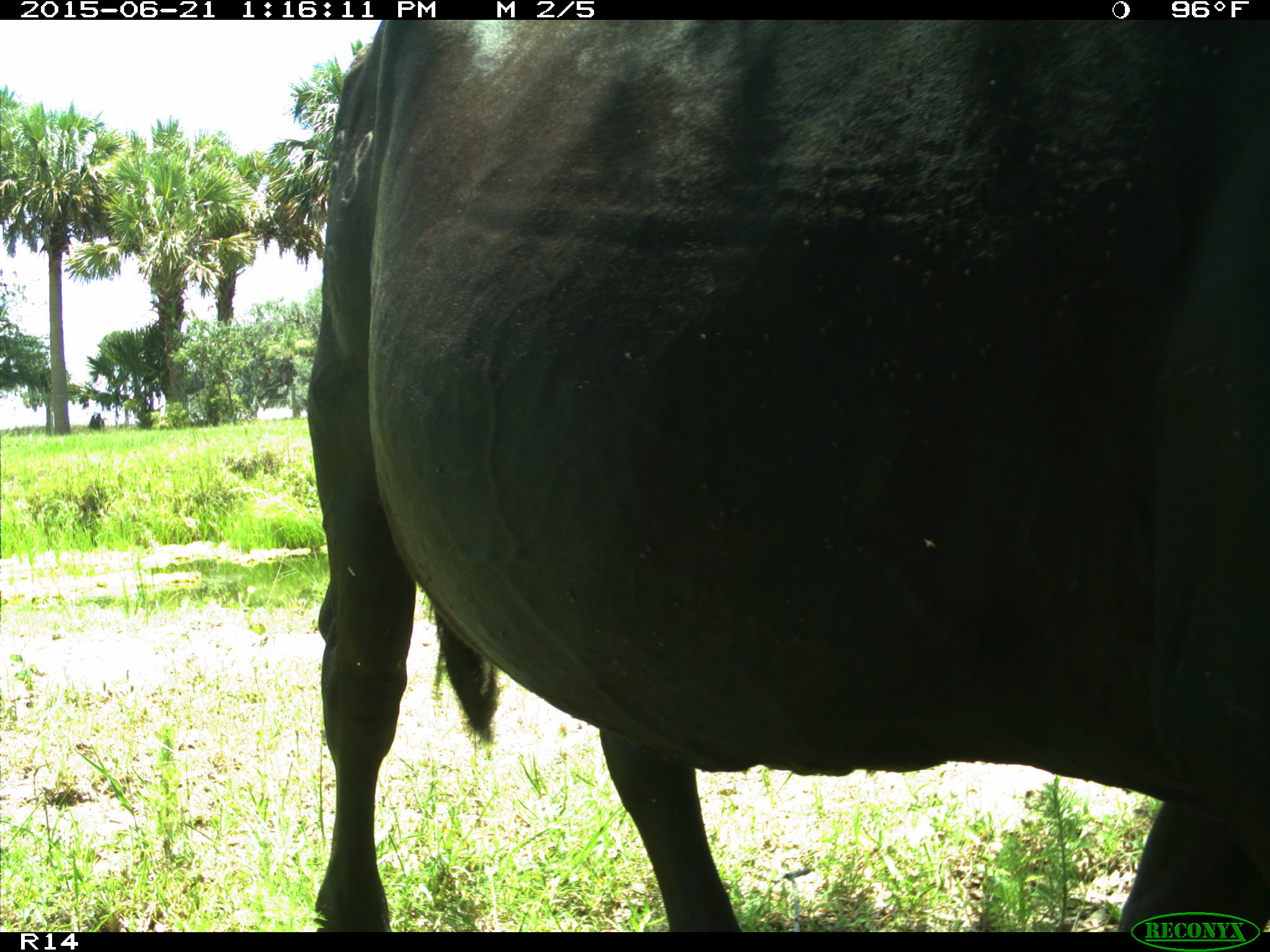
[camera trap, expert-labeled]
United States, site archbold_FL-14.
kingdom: Animalia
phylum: Chordata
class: Mammalia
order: Artiodactyla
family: Bovidae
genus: Bos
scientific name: Bos taurus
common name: domestic cow